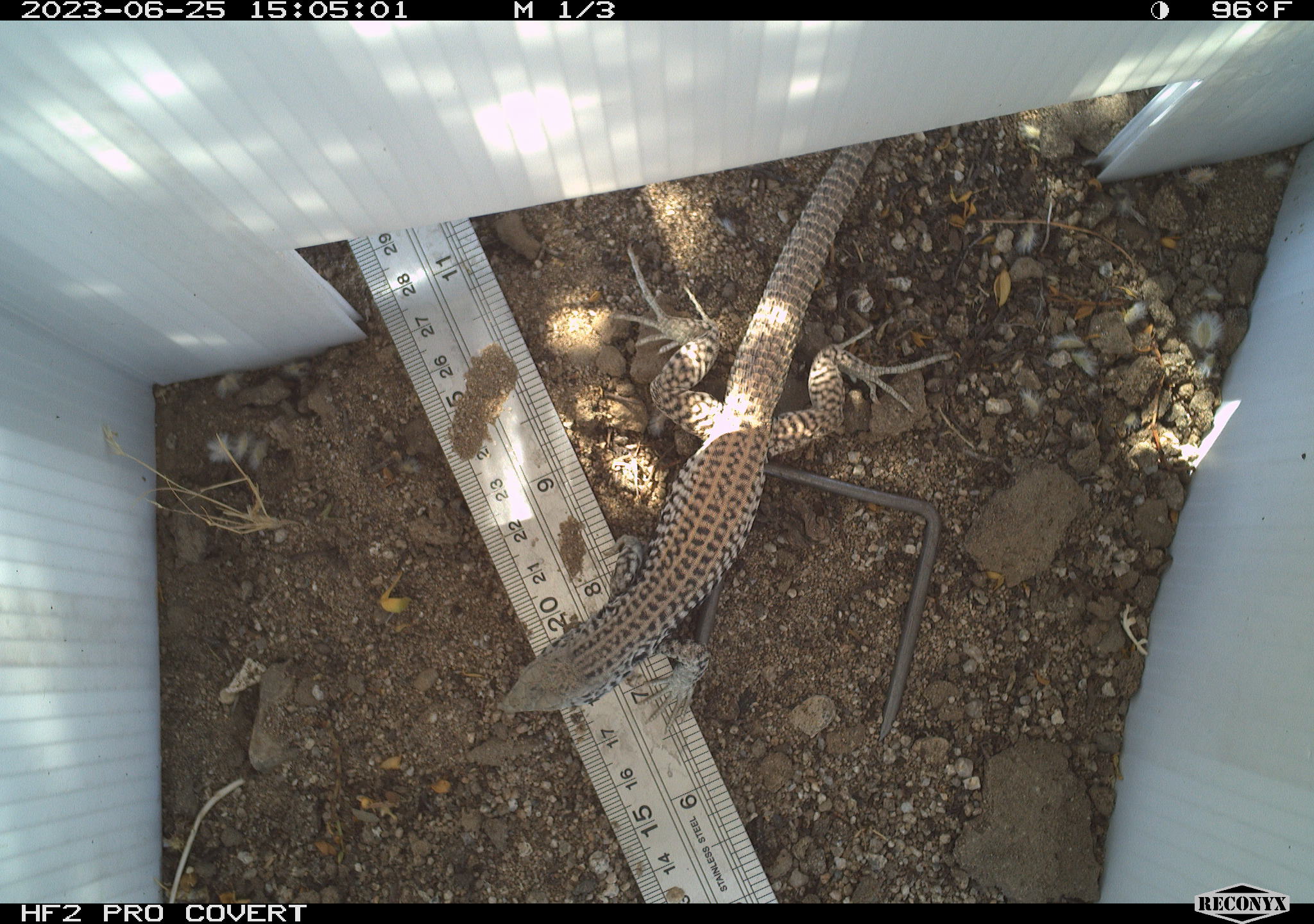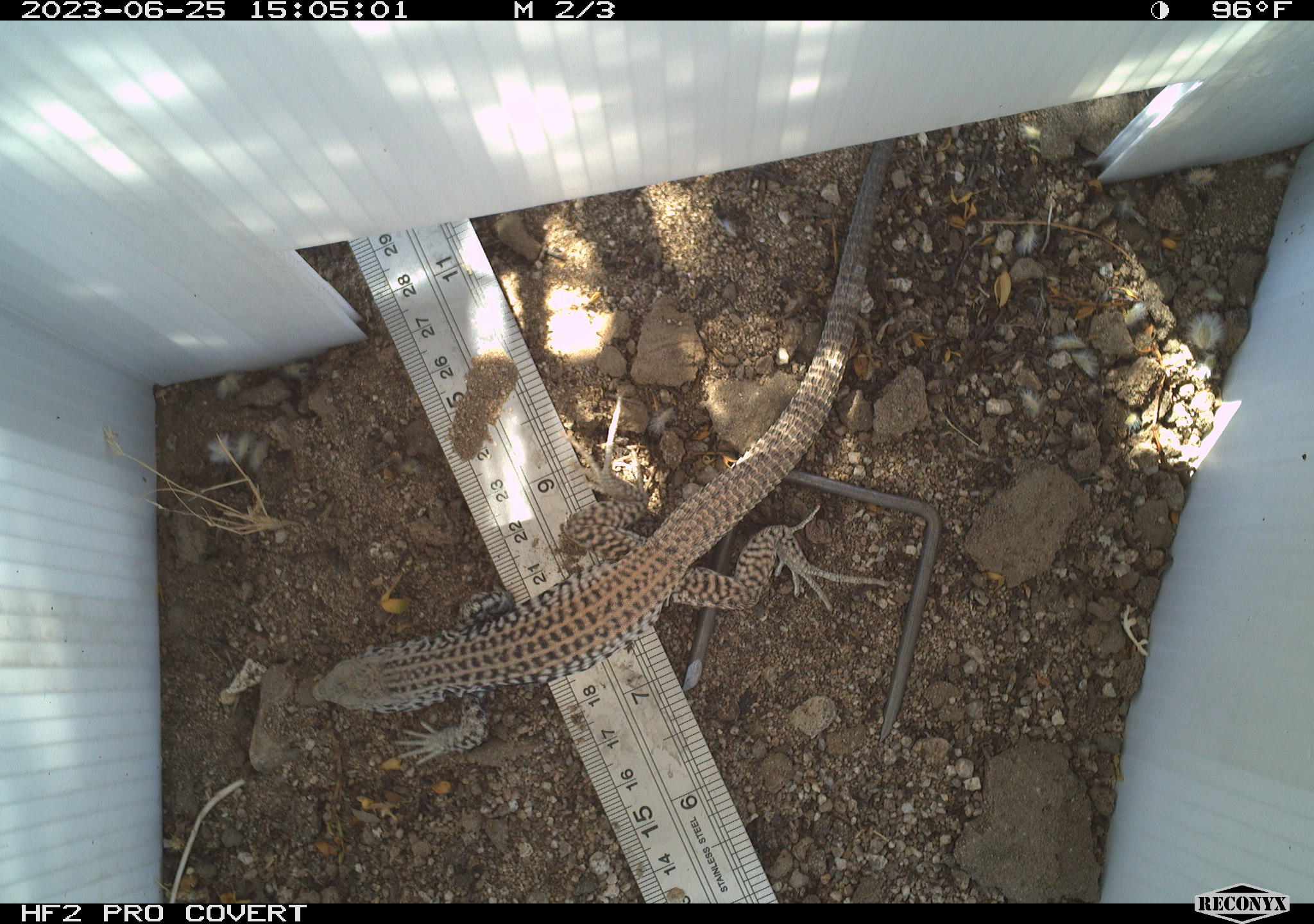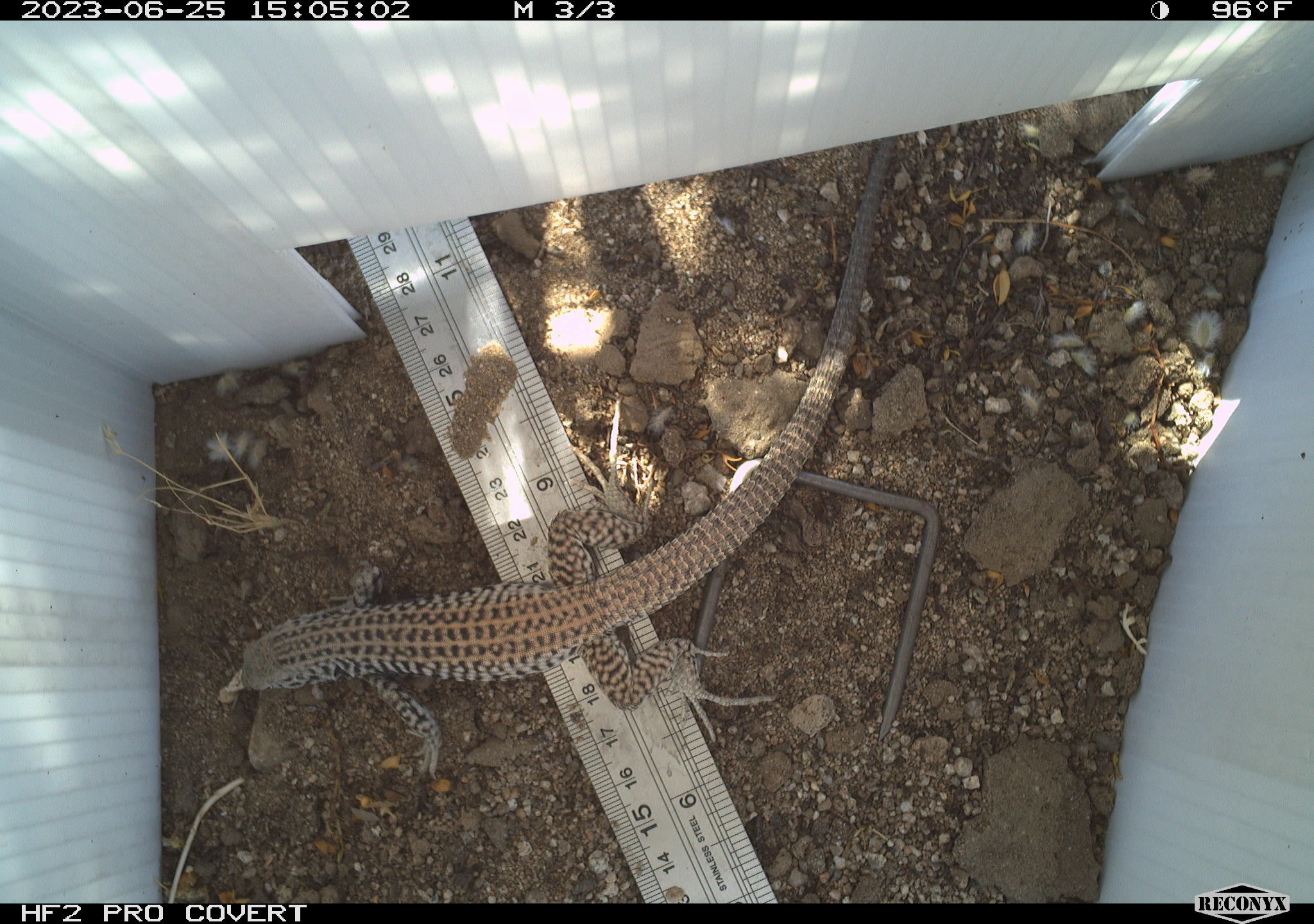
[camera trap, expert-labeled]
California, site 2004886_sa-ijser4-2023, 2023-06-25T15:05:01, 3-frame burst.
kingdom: Animalia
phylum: Chordata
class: Reptilia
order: Squamata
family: Teiidae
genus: Aspidoscelis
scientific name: Aspidoscelis tigris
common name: western whiptail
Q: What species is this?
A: Western whiptail (Aspidoscelis tigris).